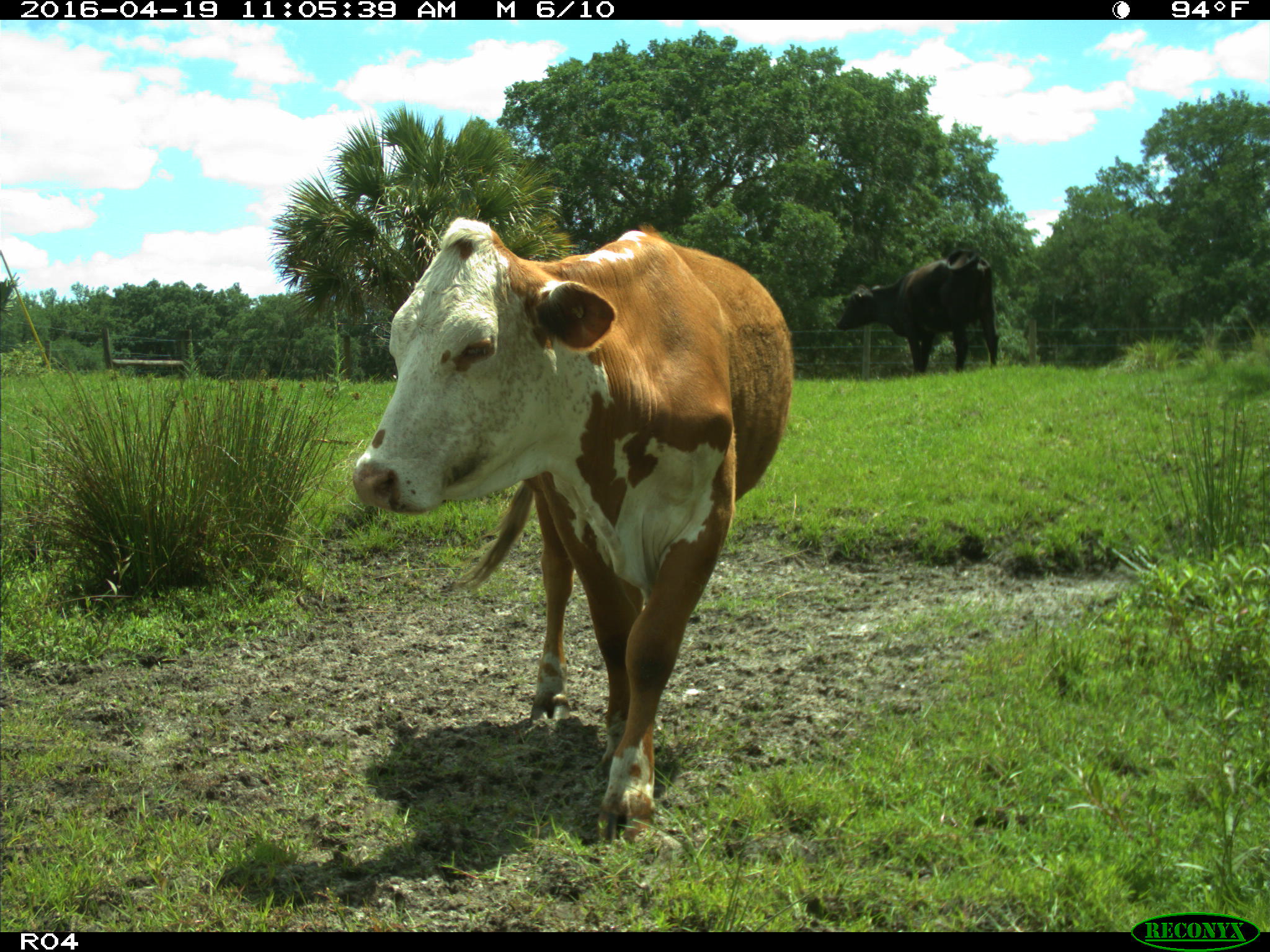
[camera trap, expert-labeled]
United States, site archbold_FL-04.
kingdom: Animalia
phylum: Chordata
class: Mammalia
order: Artiodactyla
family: Bovidae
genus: Bos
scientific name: Bos taurus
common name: domestic cow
Bos taurus (domestic cow).